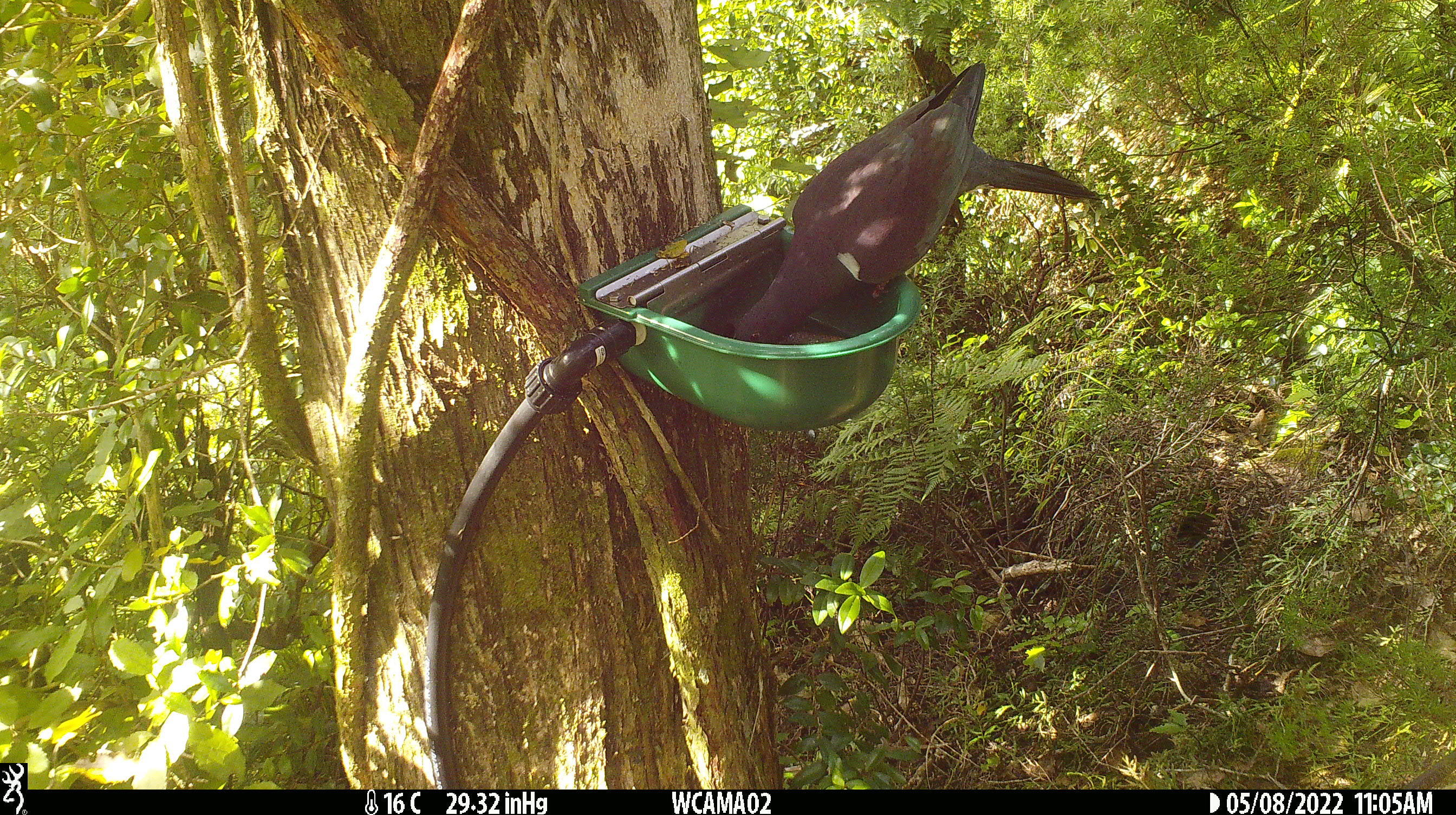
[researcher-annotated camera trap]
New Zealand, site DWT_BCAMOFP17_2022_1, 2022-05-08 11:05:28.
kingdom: Animalia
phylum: Chordata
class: Aves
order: Columbiformes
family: Columbidae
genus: Hemiphaga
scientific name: Hemiphaga novaeseelandiae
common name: new zealand pigeon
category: kereru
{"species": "kereru (new zealand pigeon) (Hemiphaga novaeseelandiae)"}